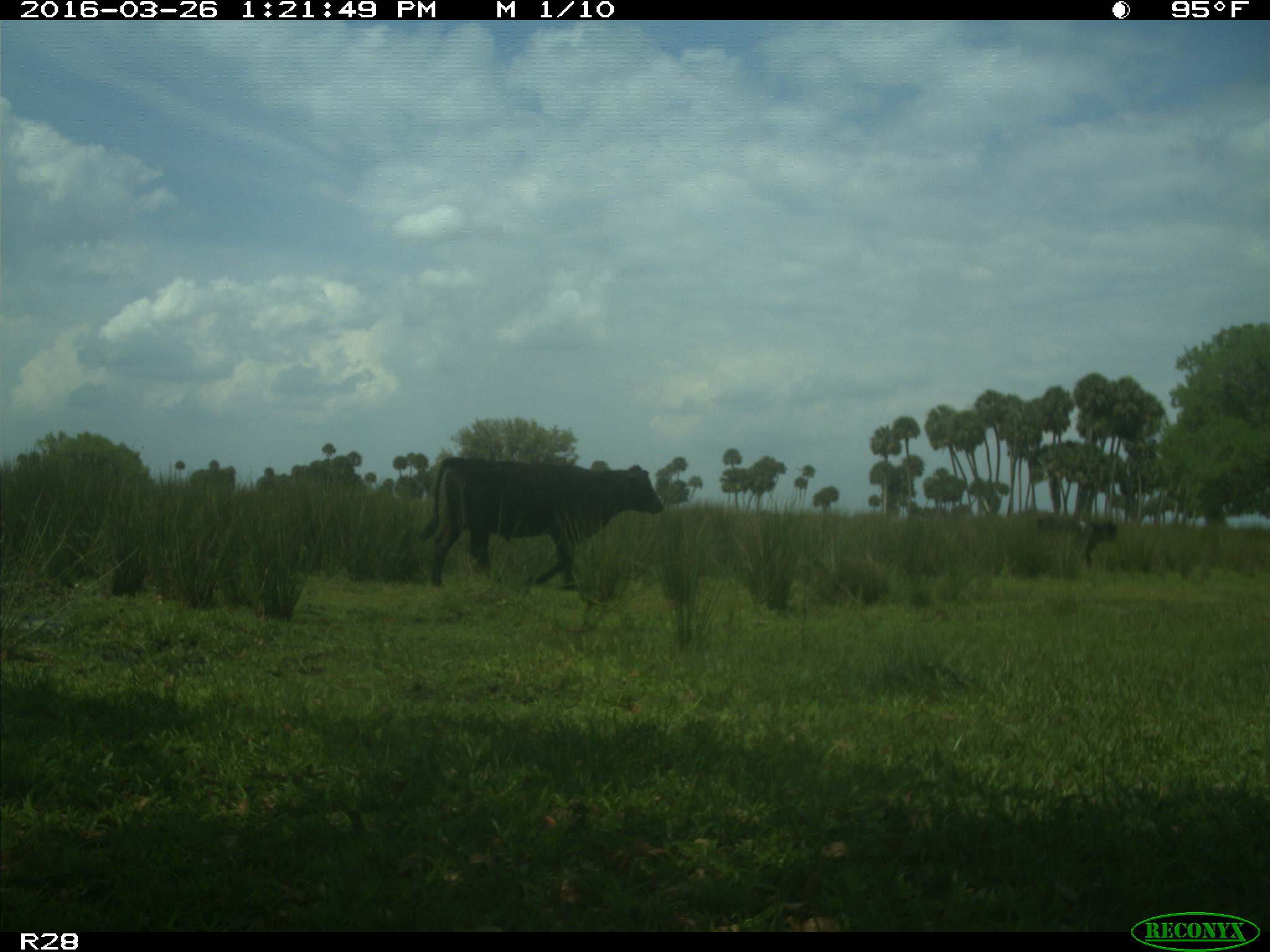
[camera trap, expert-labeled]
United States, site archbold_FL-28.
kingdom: Animalia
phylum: Chordata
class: Mammalia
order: Artiodactyla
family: Bovidae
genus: Bos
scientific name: Bos taurus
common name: domestic cow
Bos taurus (domestic cow).